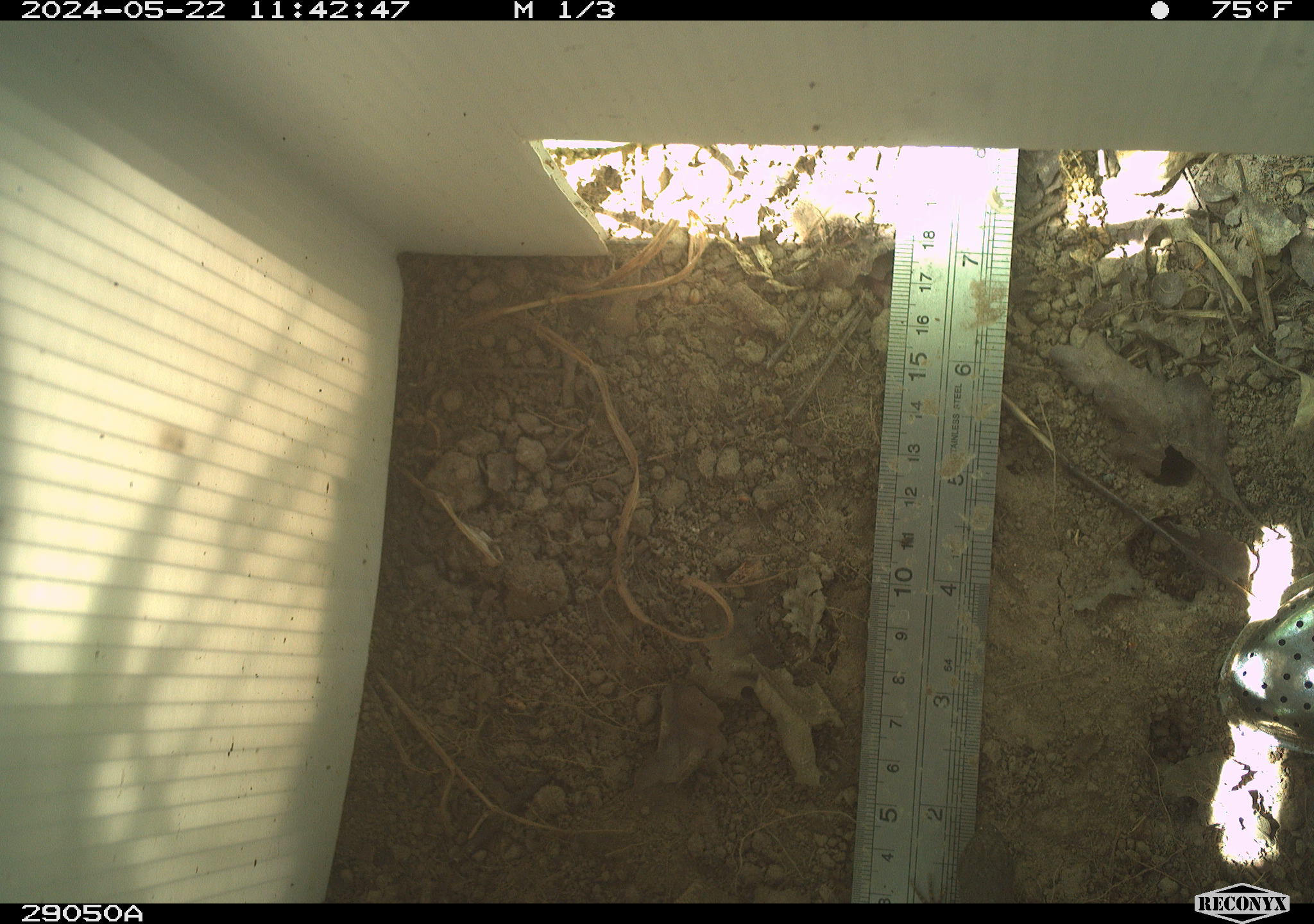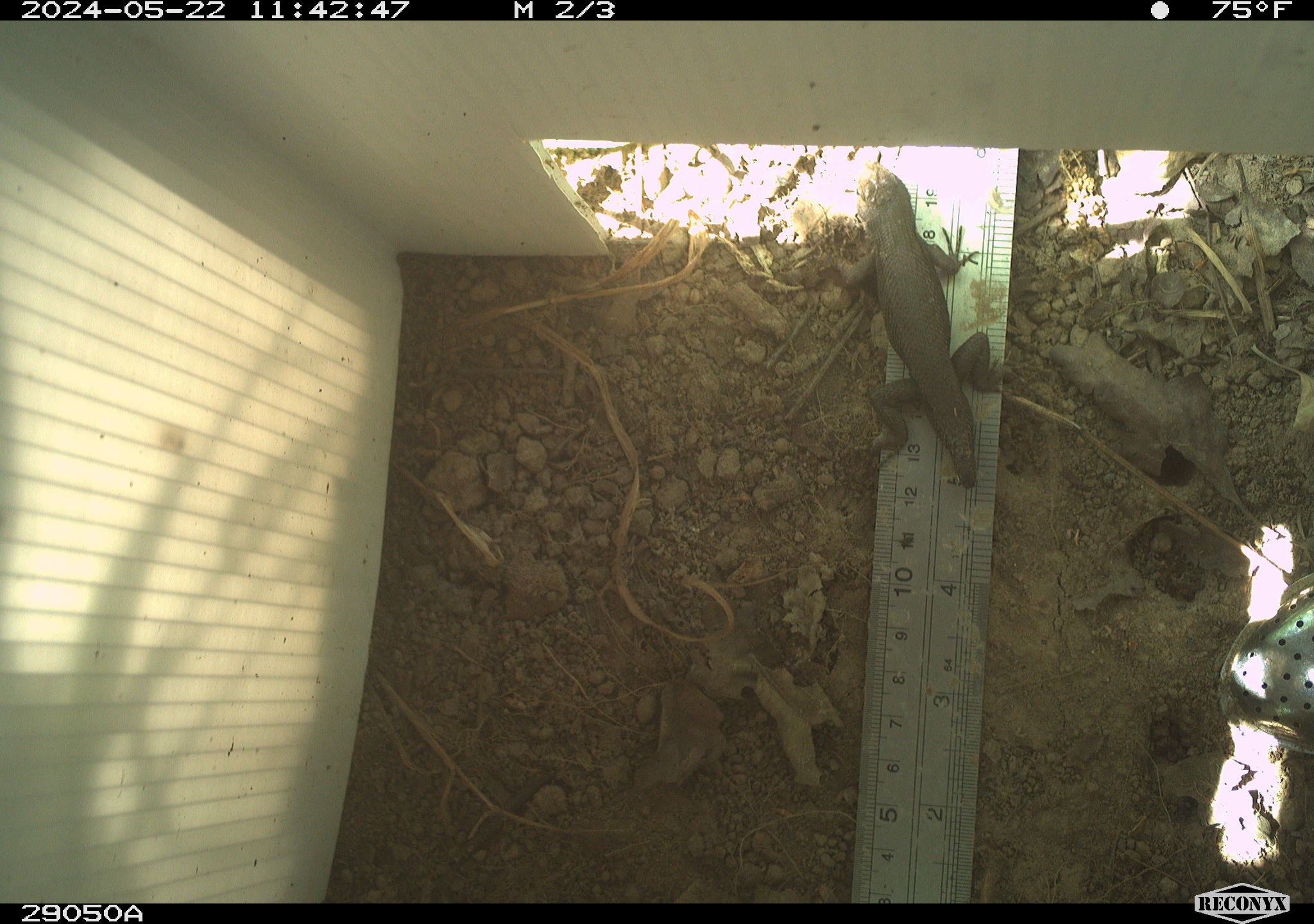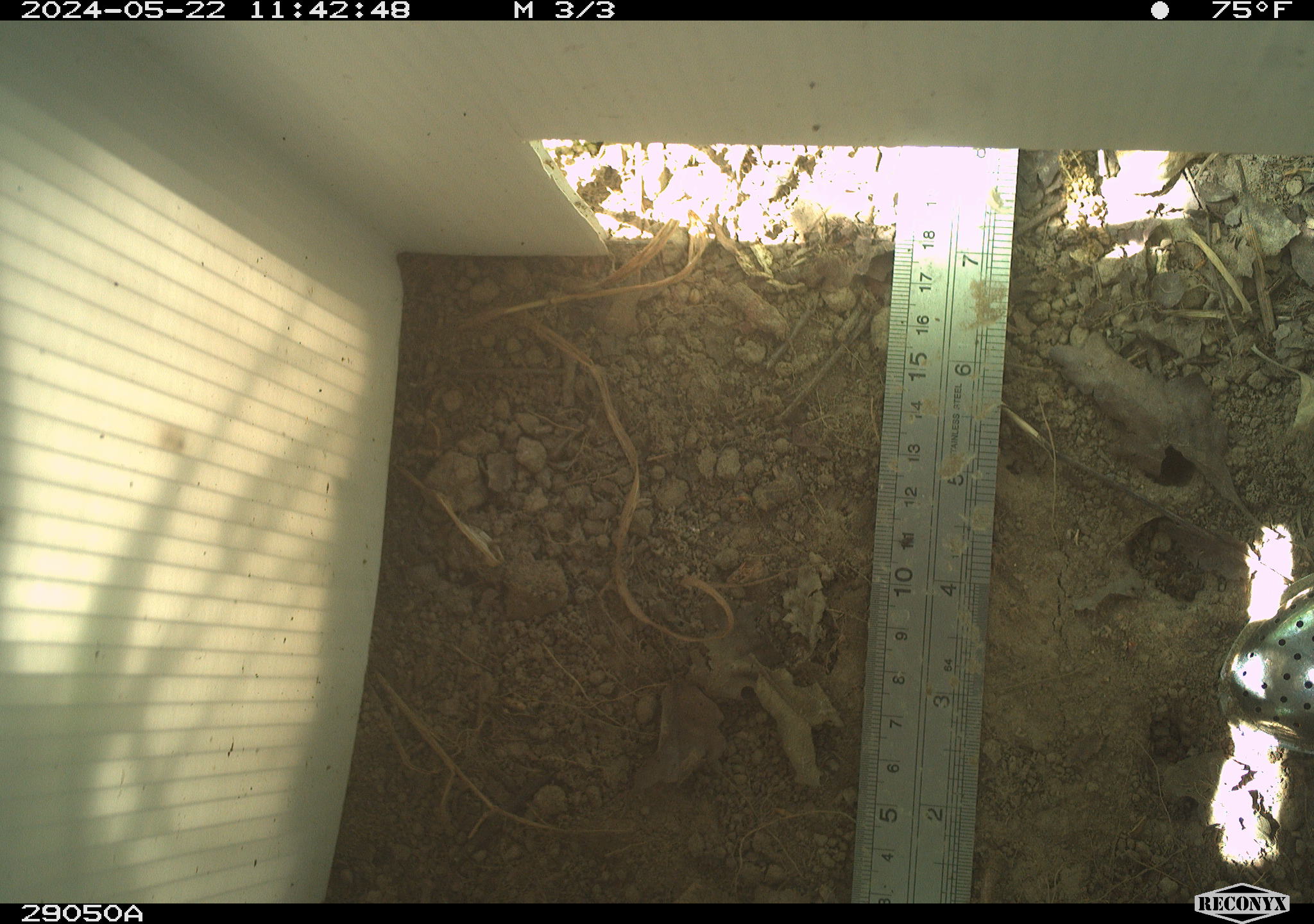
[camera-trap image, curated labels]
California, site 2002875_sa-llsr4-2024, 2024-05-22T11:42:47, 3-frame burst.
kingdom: Animalia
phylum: Chordata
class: Reptilia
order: Squamata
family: Phrynosomatidae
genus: Sceloporus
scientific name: Sceloporus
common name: spiny lizards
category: sceloporus species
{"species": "sceloporus species (spiny lizards) (Sceloporus)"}